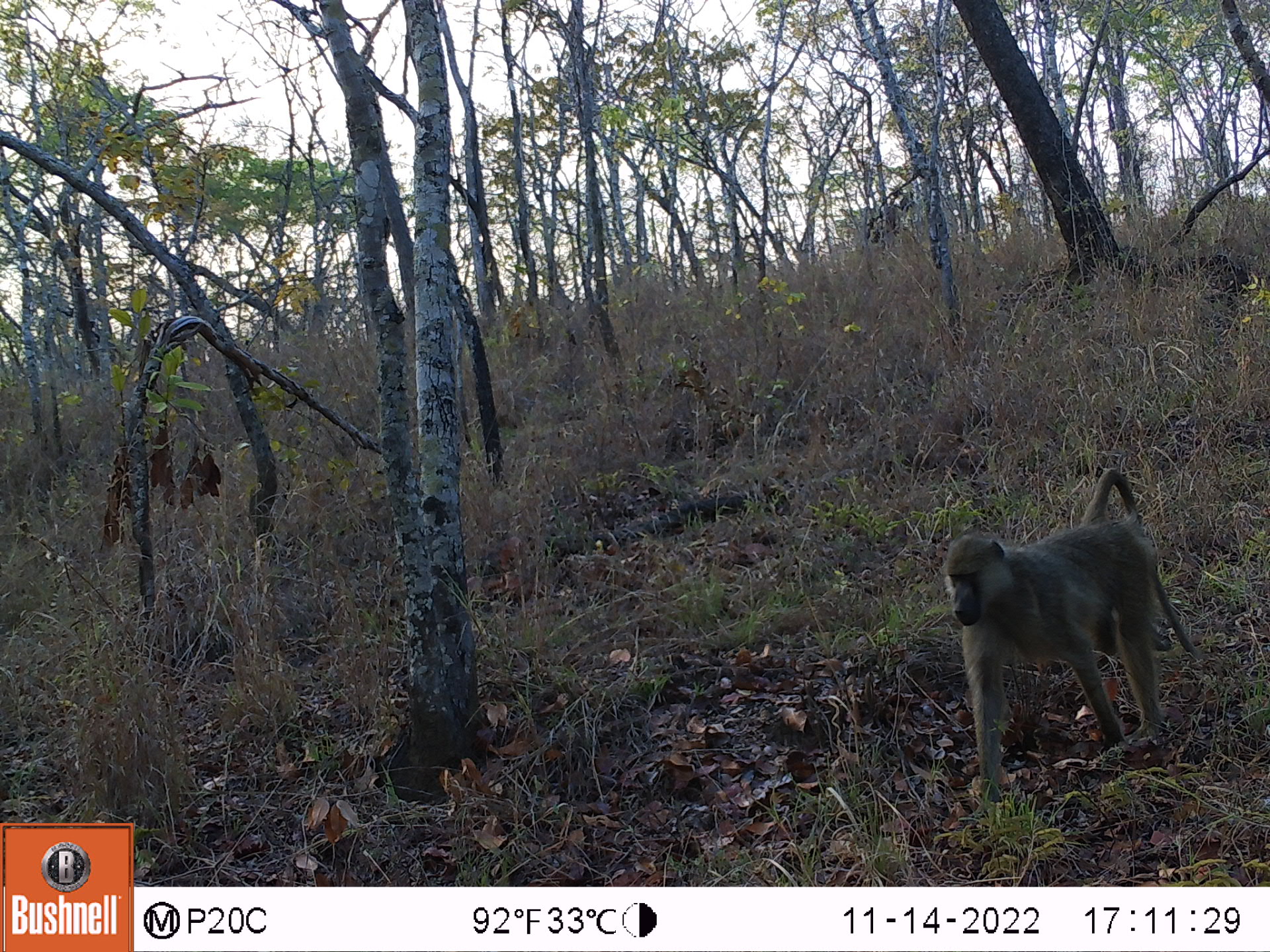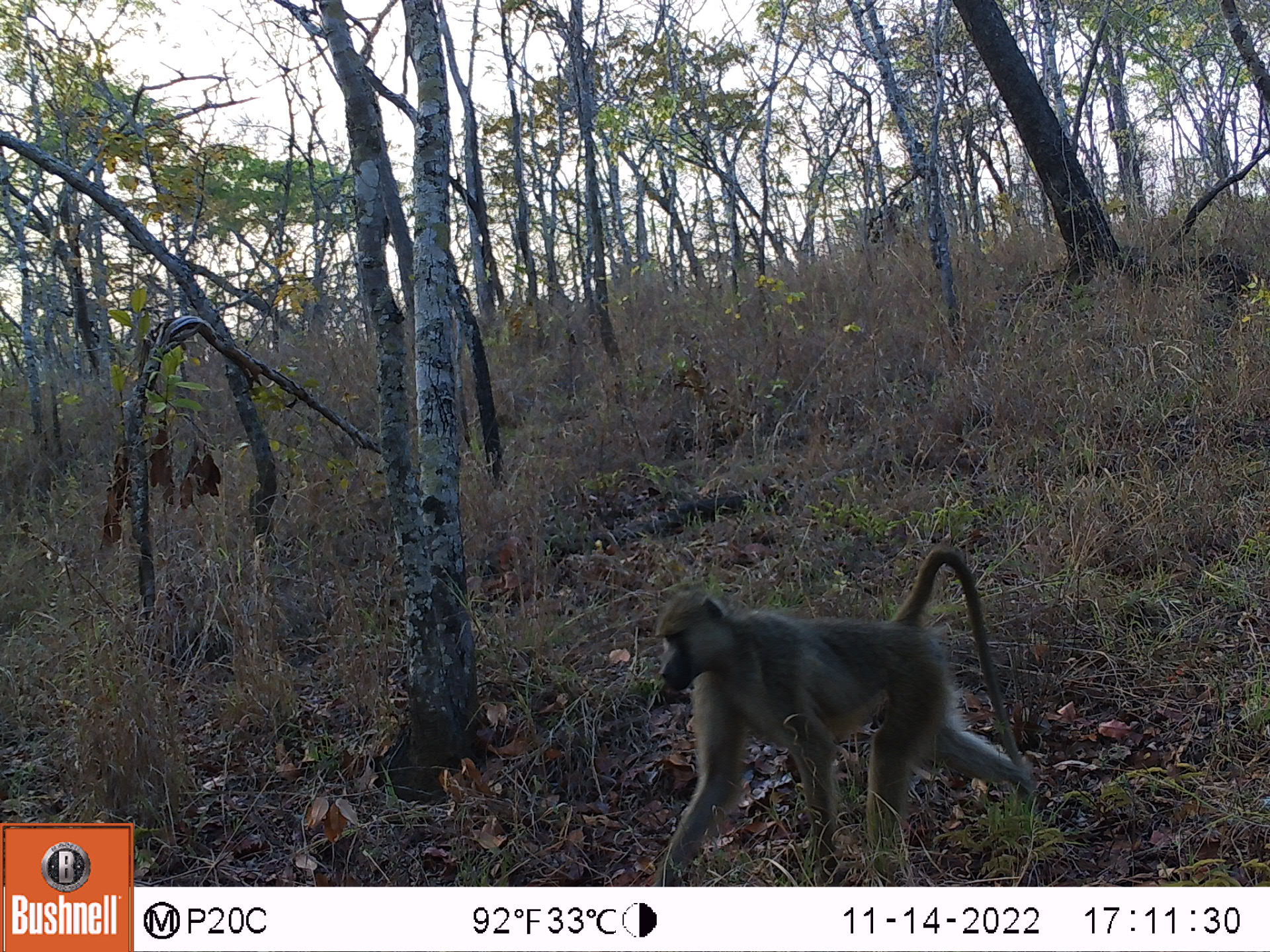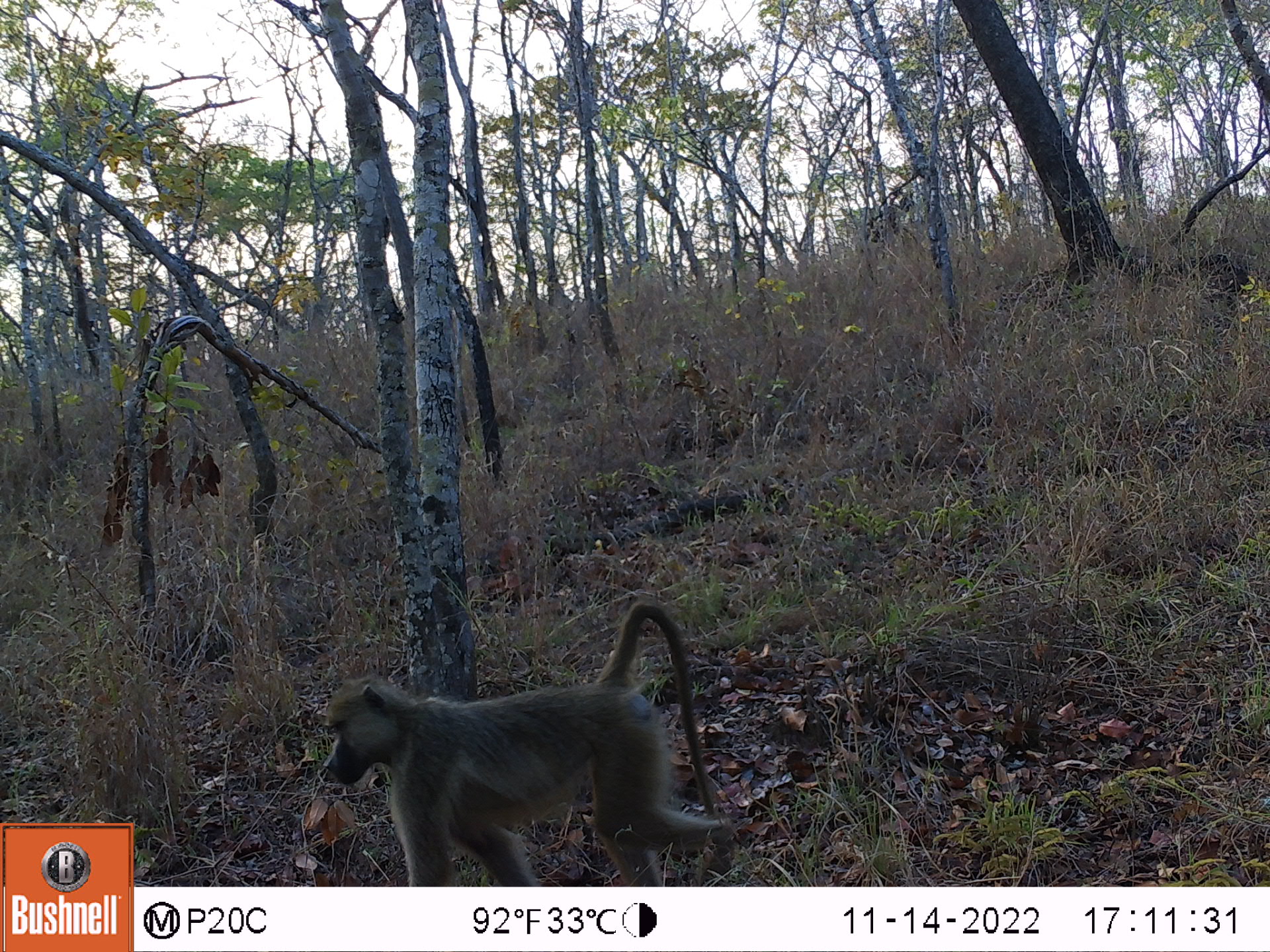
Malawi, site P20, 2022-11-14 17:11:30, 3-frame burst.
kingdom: Animalia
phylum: Chordata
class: Mammalia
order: Primates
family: Cercopithecidae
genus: Papio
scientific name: Papio cynocephalus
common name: yellow baboon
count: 1